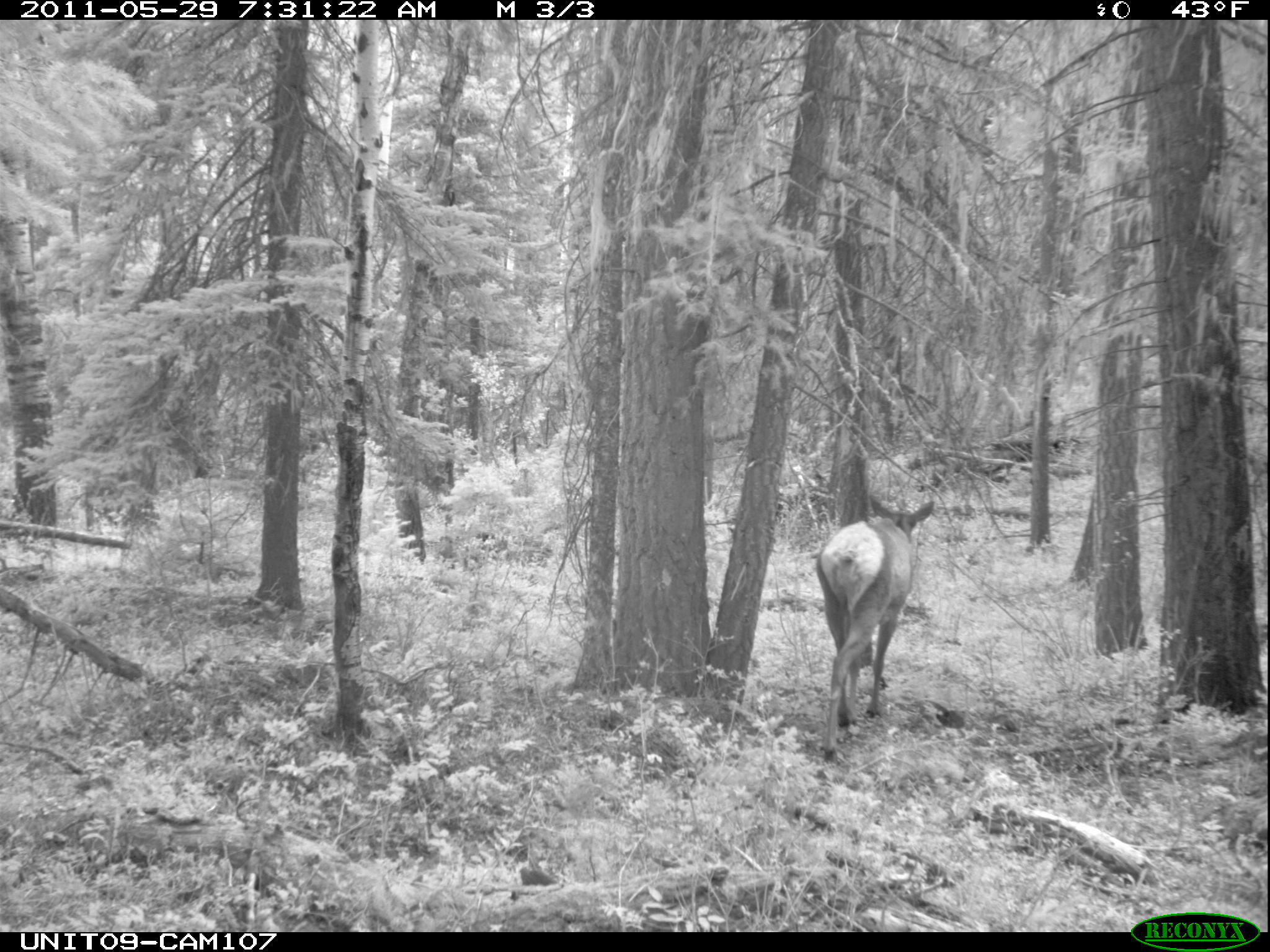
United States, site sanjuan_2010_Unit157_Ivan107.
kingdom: Animalia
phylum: Chordata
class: Mammalia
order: Artiodactyla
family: Cervidae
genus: Cervus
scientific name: Cervus elaphus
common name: red deer